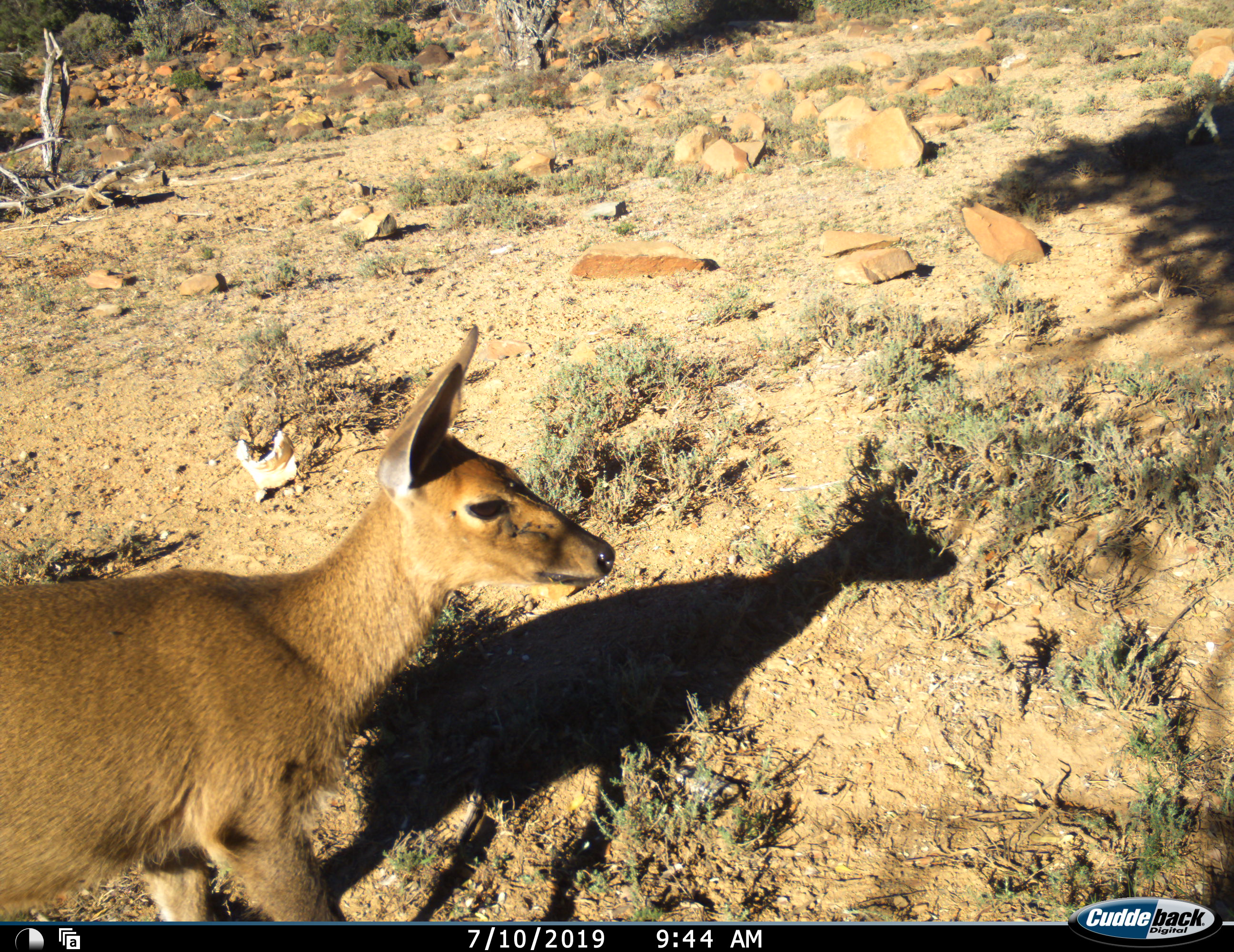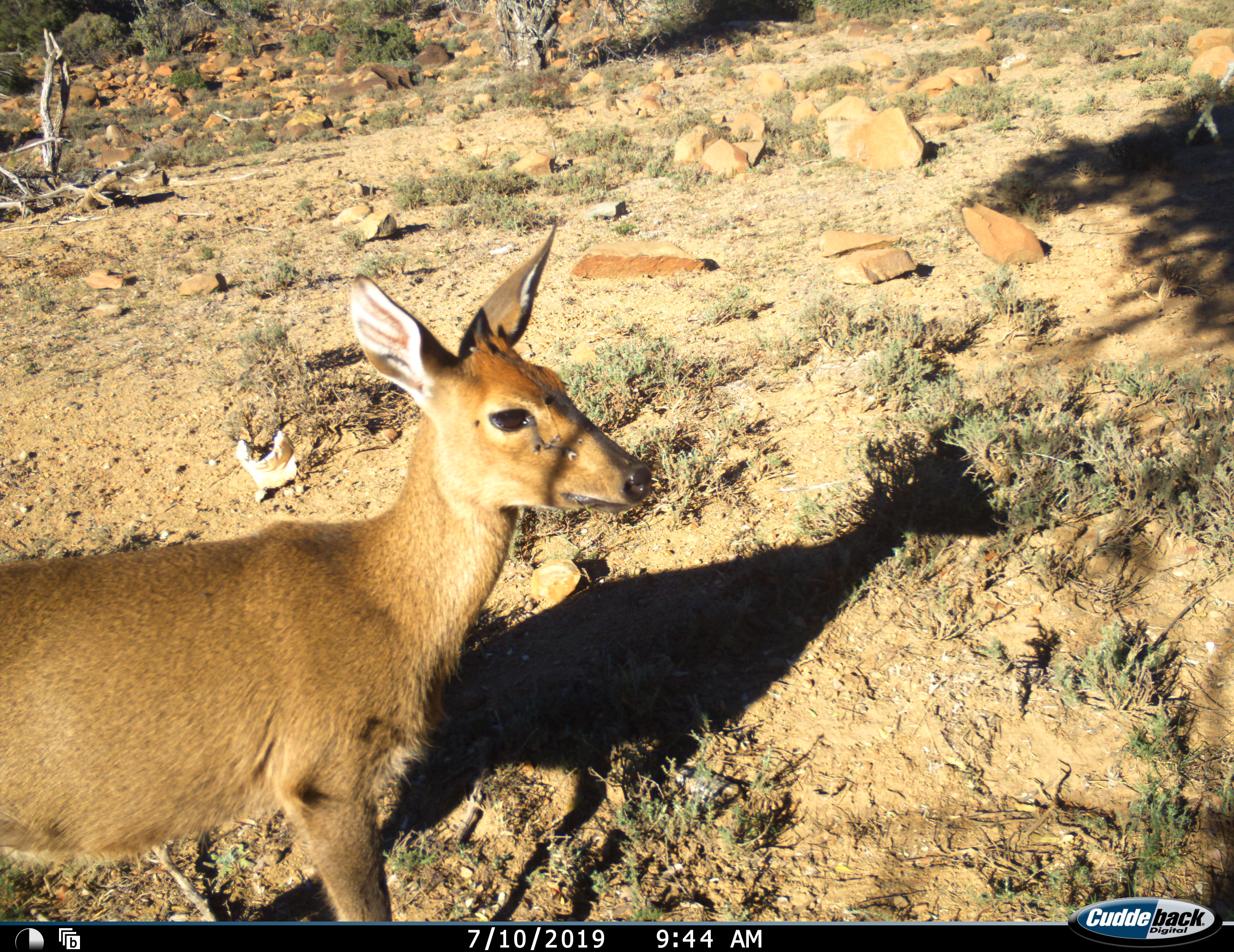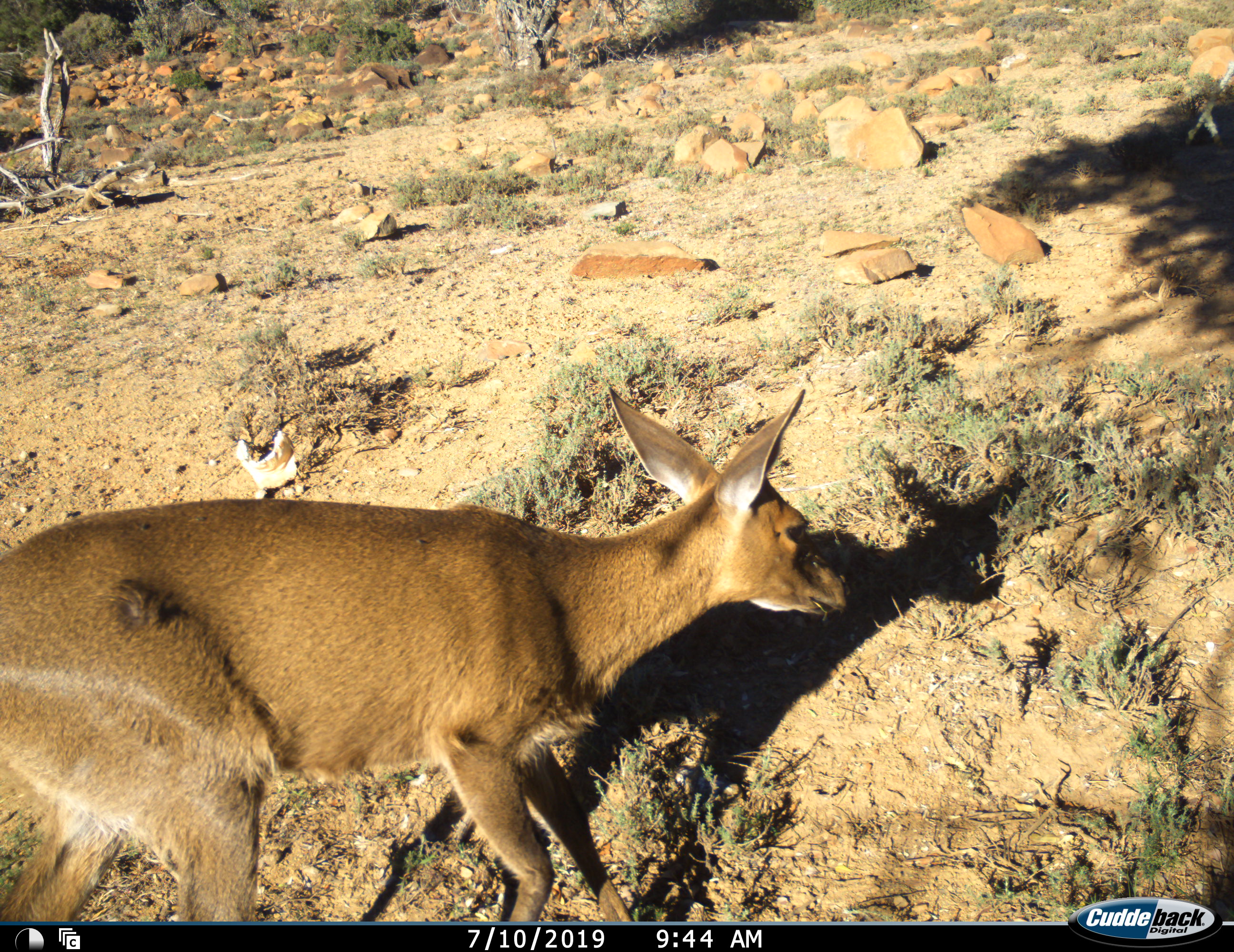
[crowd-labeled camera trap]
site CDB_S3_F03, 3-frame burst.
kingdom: Animalia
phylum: Chordata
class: Mammalia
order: Artiodactyla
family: Bovidae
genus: Sylvicapra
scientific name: Sylvicapra grimmia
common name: common duiker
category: duikercommongrey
Duikercommongrey (common duiker) (Sylvicapra grimmia), count 1. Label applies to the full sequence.